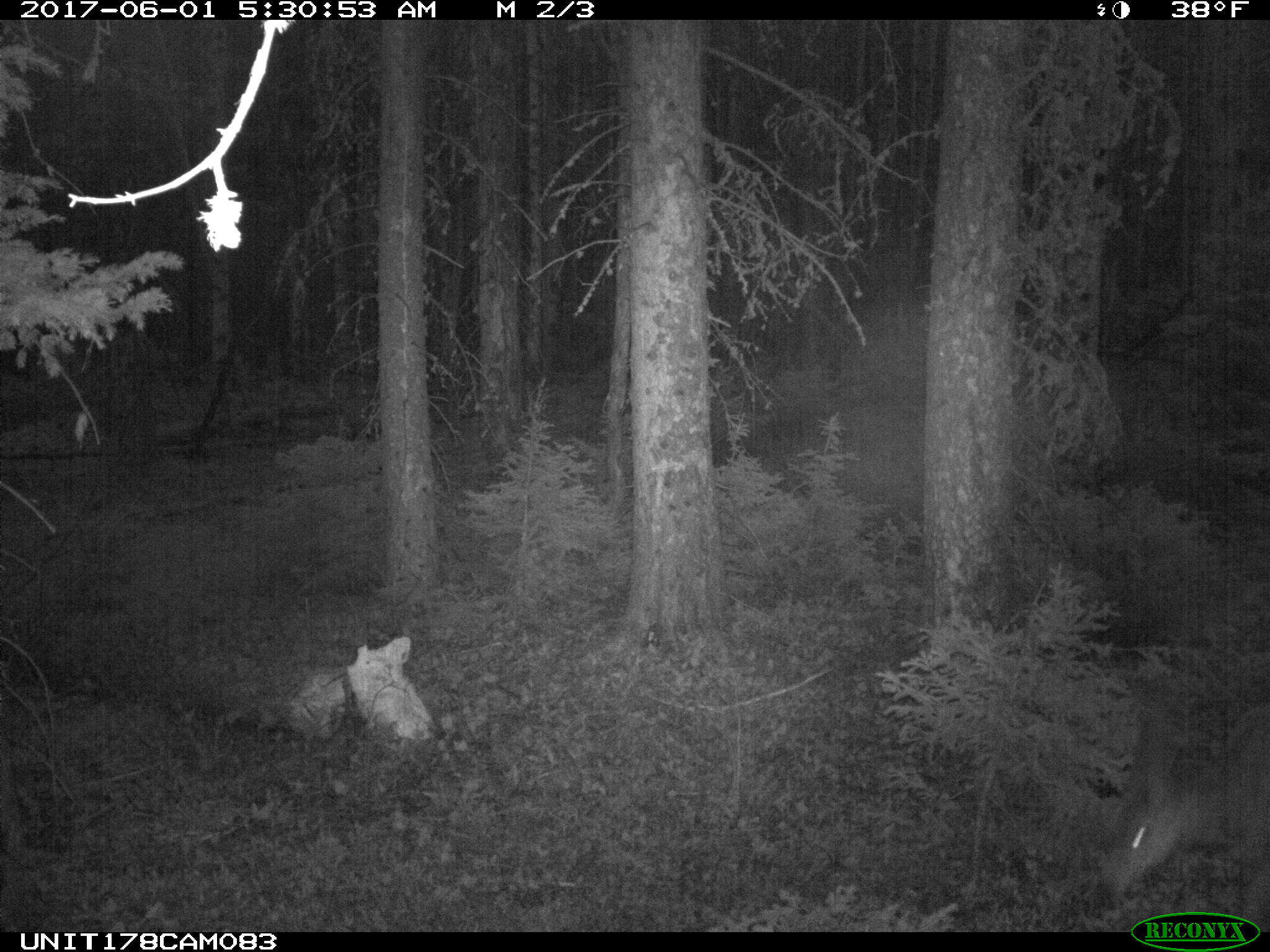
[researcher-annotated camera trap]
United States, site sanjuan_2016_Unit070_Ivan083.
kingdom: Animalia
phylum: Chordata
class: Mammalia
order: Artiodactyla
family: Cervidae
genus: Odocoileus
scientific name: Odocoileus hemionus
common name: mule deer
Odocoileus hemionus (mule deer).